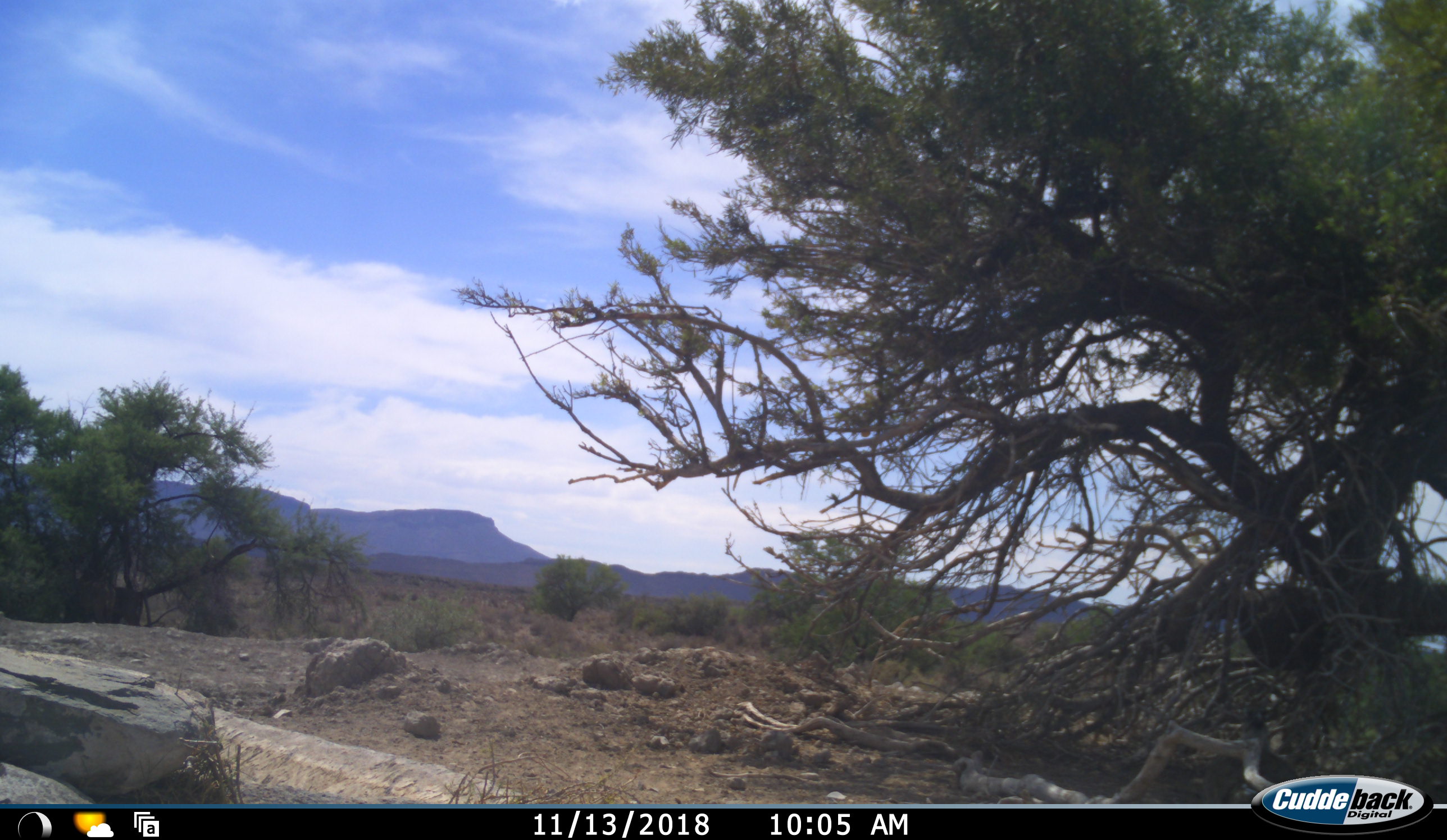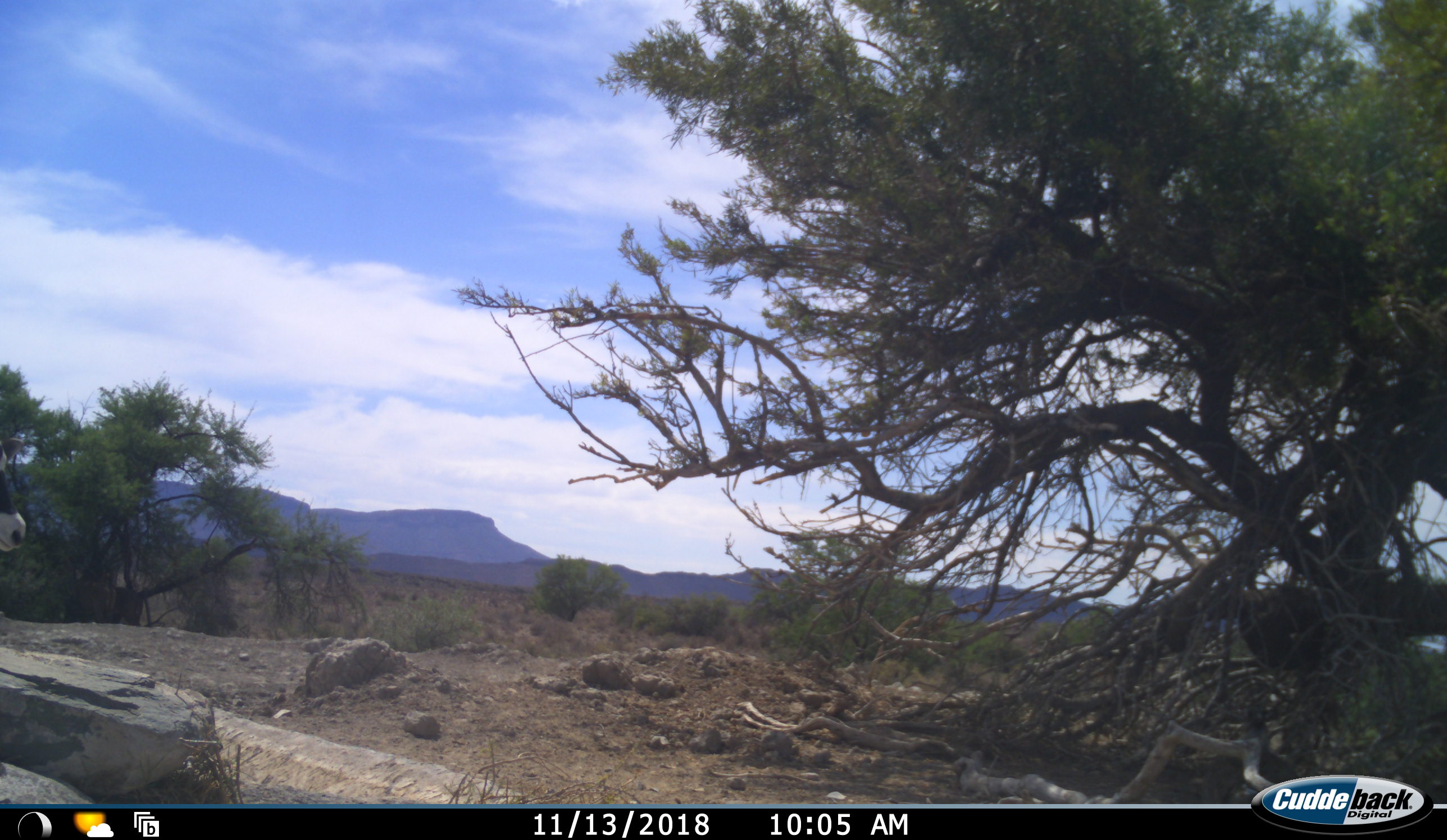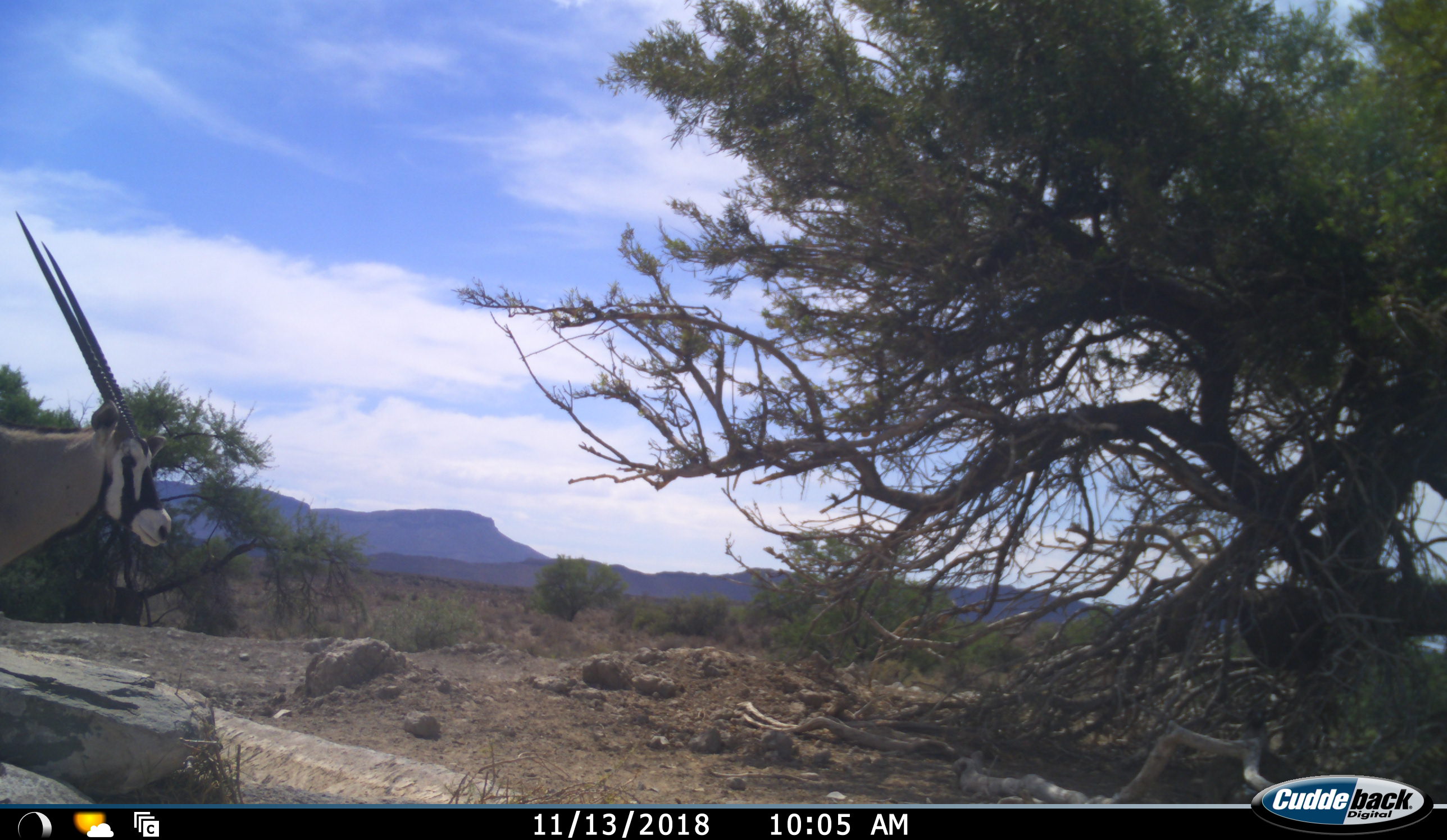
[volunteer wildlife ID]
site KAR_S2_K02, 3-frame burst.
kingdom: Animalia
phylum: Chordata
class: Mammalia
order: Artiodactyla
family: Bovidae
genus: Oryx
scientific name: Oryx gazella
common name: gemsbok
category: oryx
Oryx (gemsbok) (Oryx gazella), count 1. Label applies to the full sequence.